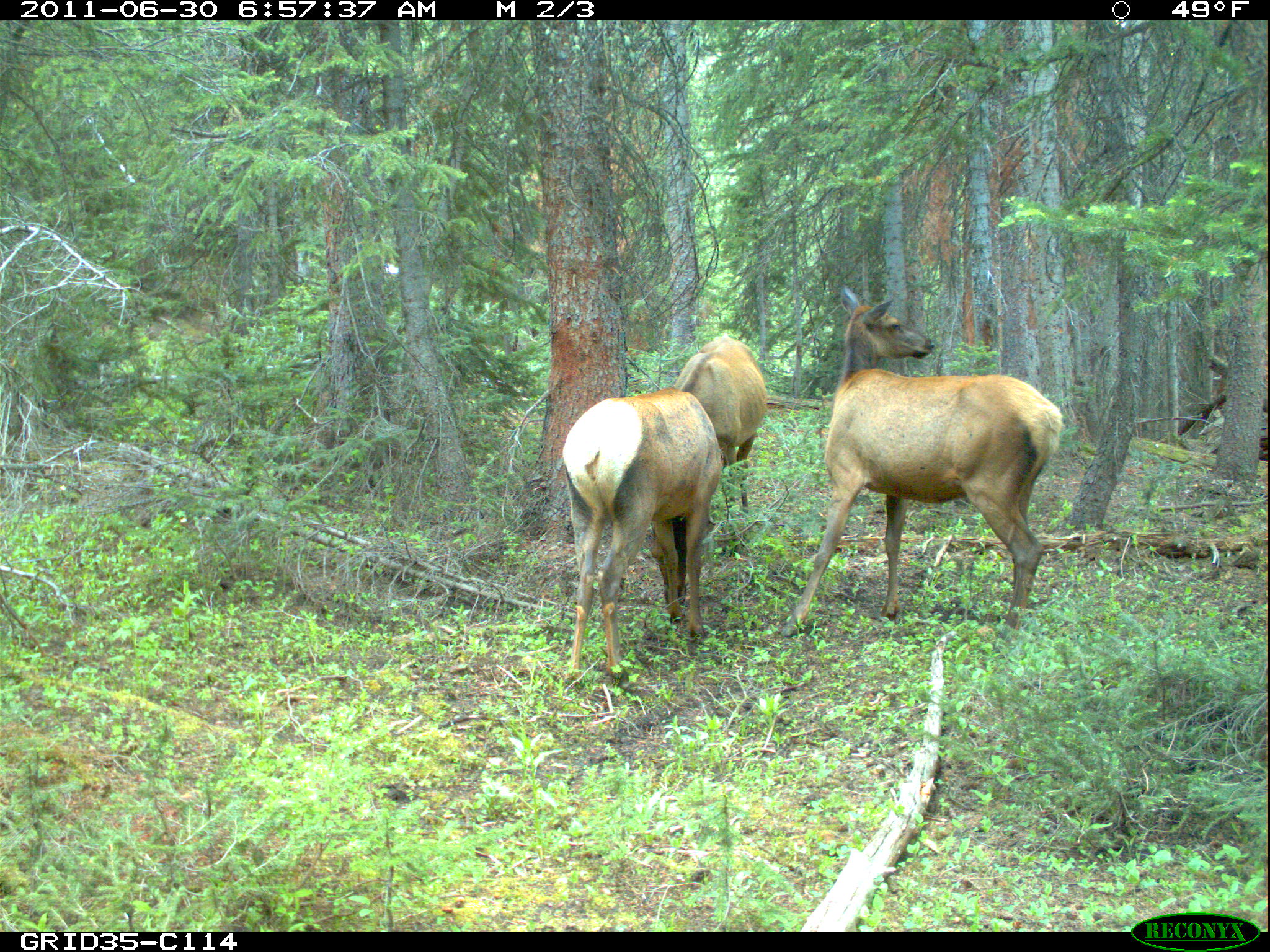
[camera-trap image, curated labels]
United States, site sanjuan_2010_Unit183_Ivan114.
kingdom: Animalia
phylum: Chordata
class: Mammalia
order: Artiodactyla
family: Cervidae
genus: Cervus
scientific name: Cervus elaphus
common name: red deer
Cervus elaphus (red deer).